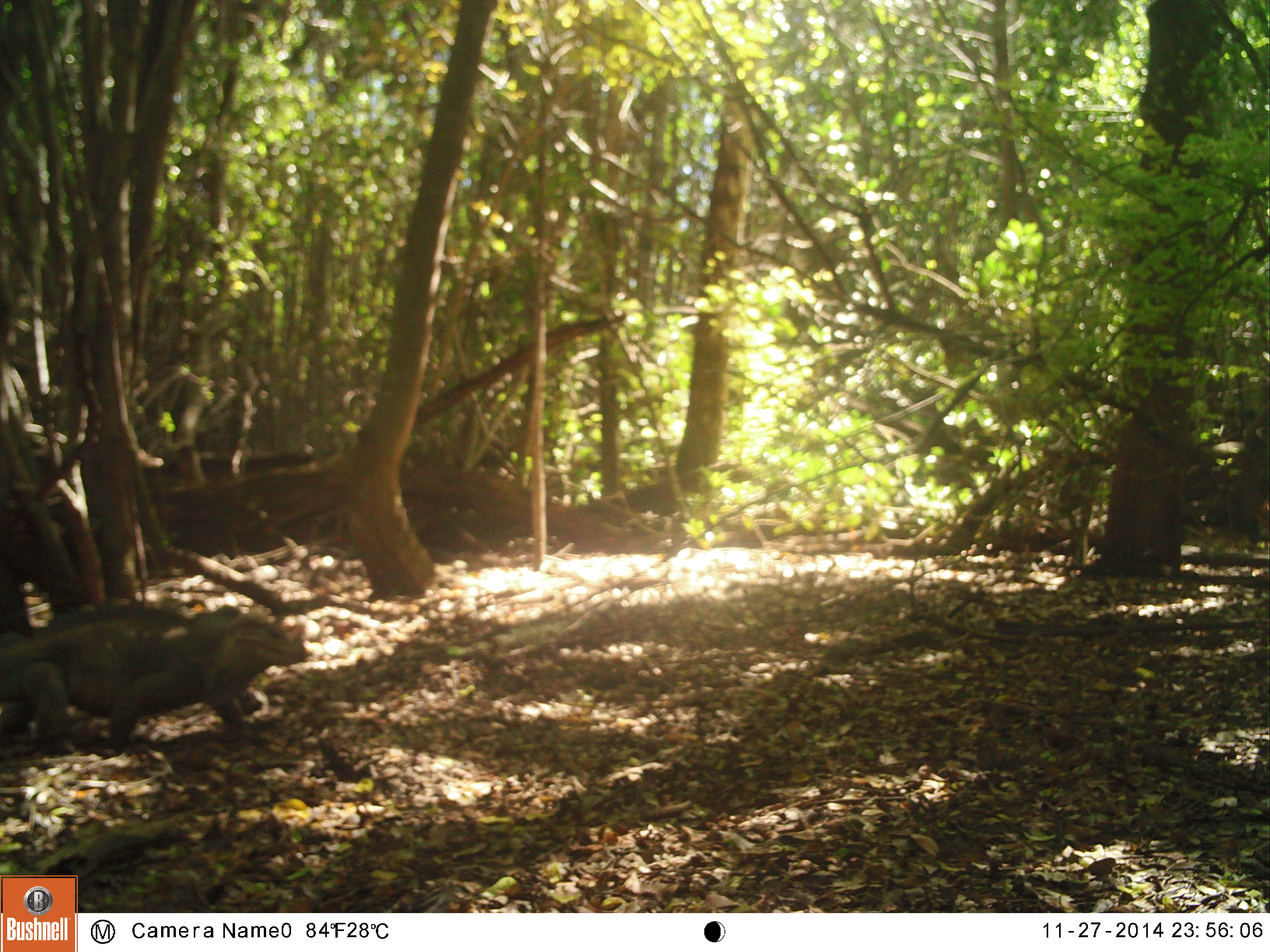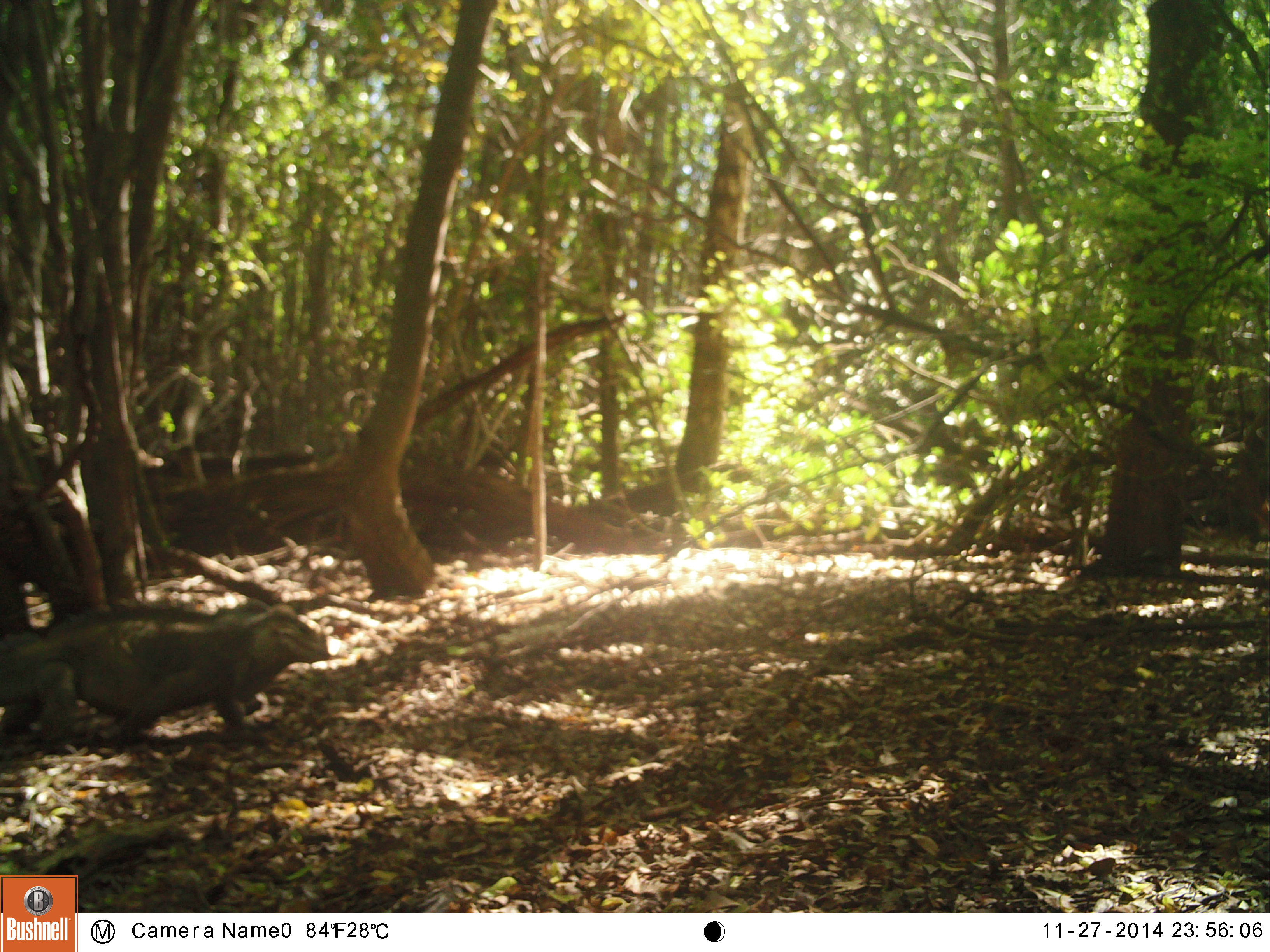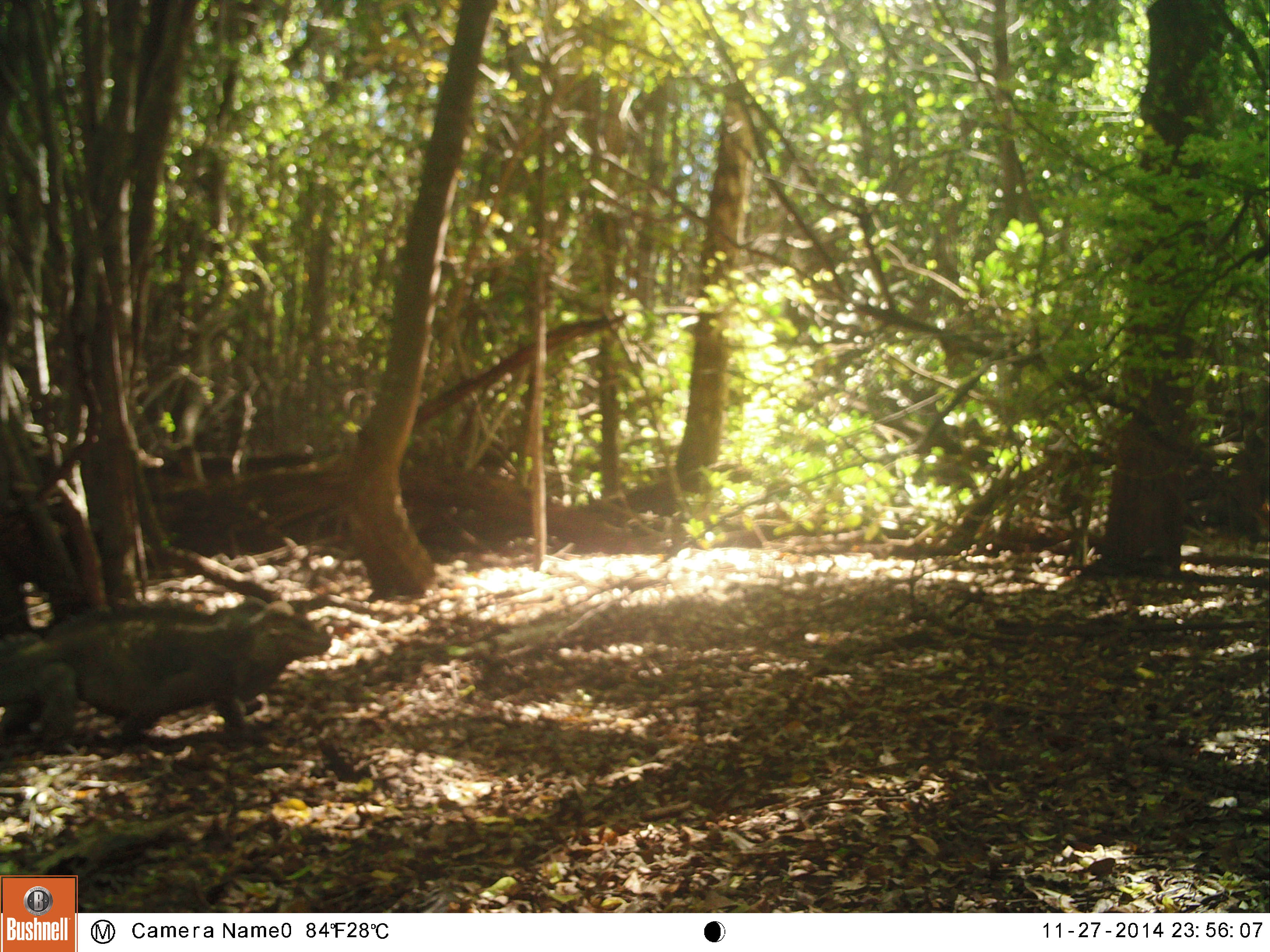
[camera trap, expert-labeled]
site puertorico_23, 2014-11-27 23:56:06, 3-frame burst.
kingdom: Animalia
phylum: Chordata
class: Reptilia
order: Squamata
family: Iguanidae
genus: Iguana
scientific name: Iguana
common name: typical iguanas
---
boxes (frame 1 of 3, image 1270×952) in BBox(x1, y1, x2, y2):
iguana: BBox(2, 605, 313, 751)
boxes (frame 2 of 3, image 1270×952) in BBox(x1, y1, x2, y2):
iguana: BBox(1, 600, 327, 755)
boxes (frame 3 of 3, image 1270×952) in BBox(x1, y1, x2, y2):
iguana: BBox(2, 598, 330, 754)